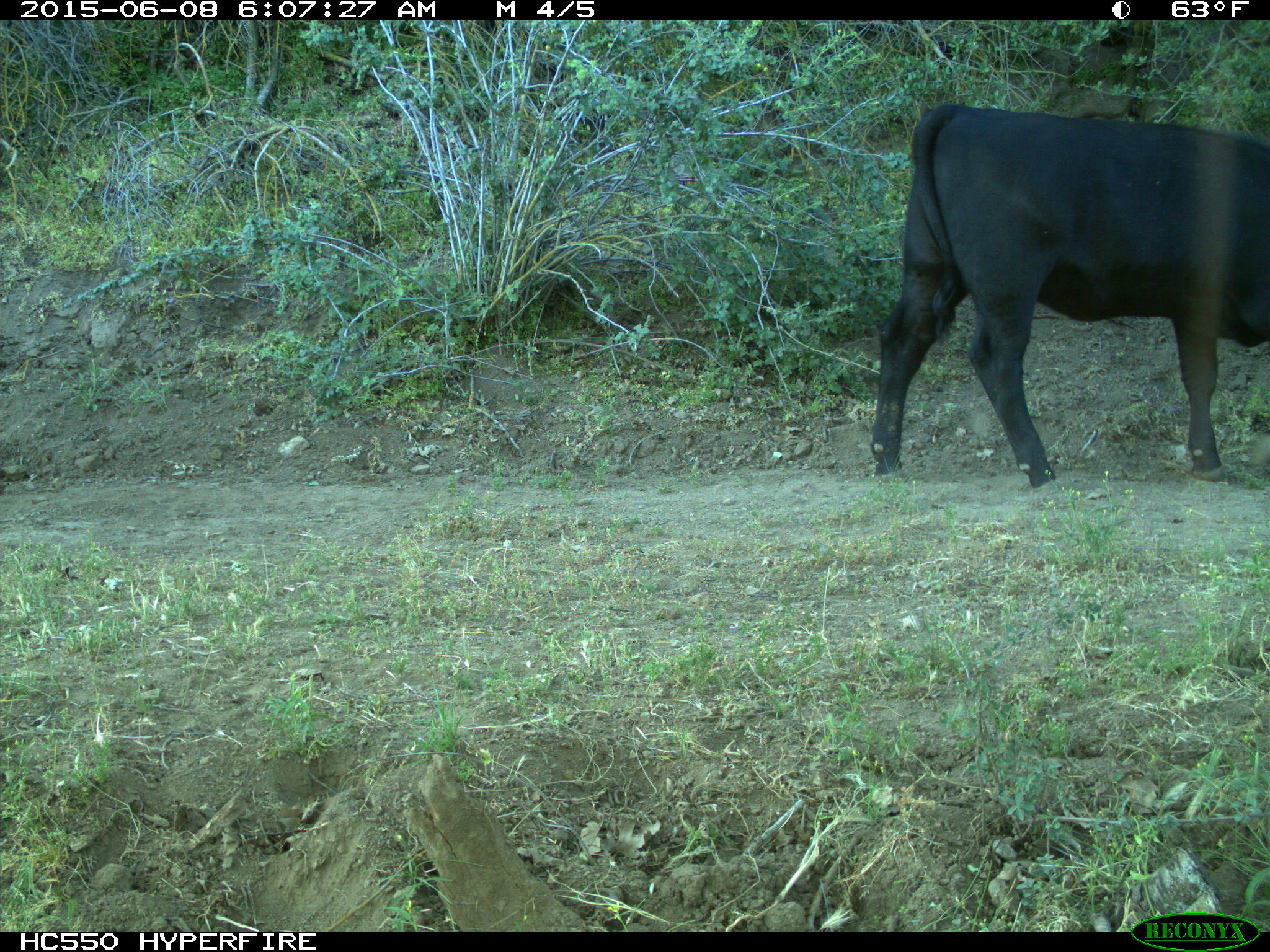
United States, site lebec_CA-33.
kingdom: Animalia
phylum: Chordata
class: Mammalia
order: Artiodactyla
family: Bovidae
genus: Bos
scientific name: Bos taurus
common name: domestic cow